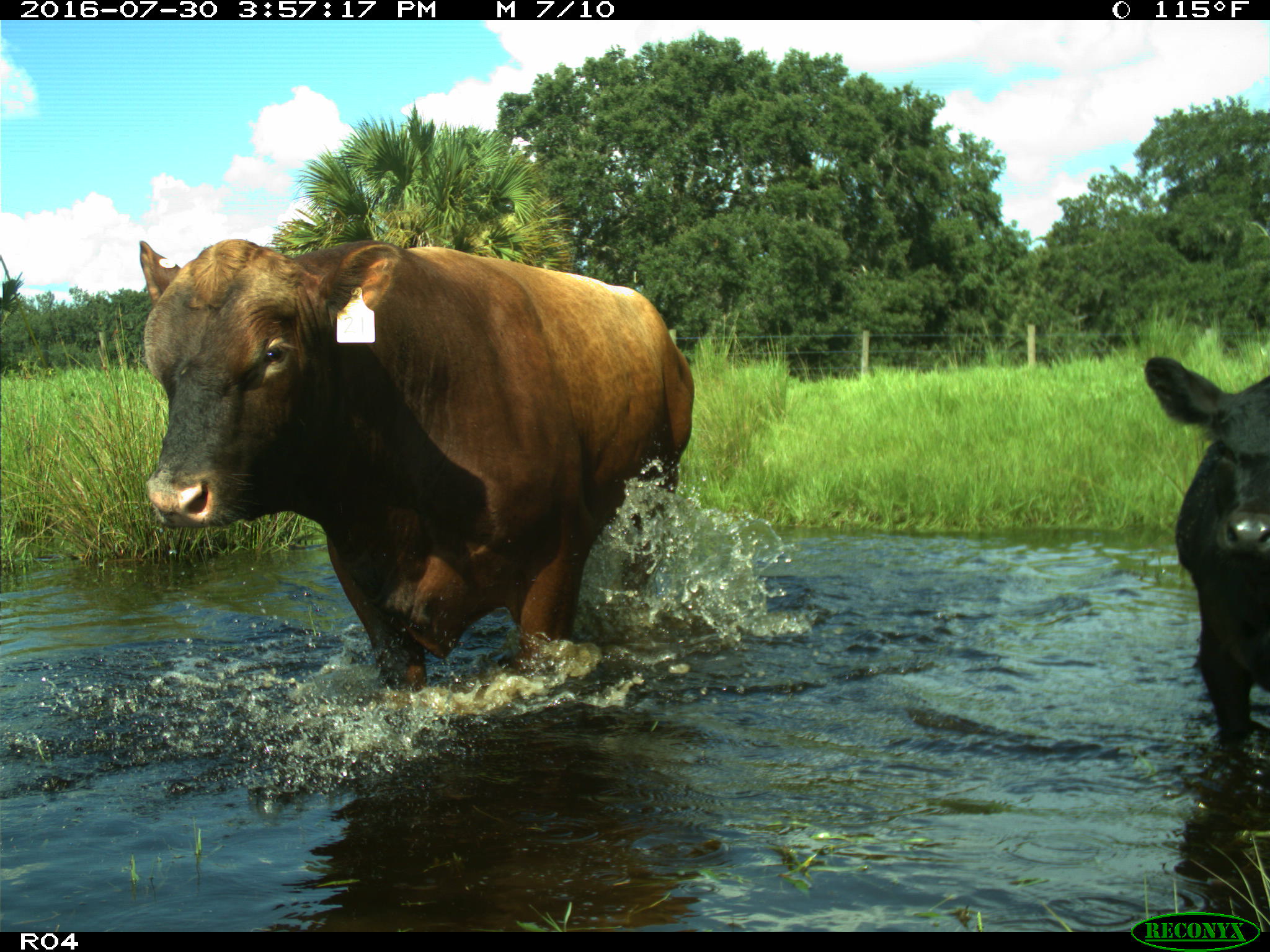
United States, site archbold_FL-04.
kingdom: Animalia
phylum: Chordata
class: Mammalia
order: Artiodactyla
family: Bovidae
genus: Bos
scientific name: Bos taurus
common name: domestic cow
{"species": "Bos taurus (domestic cow)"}